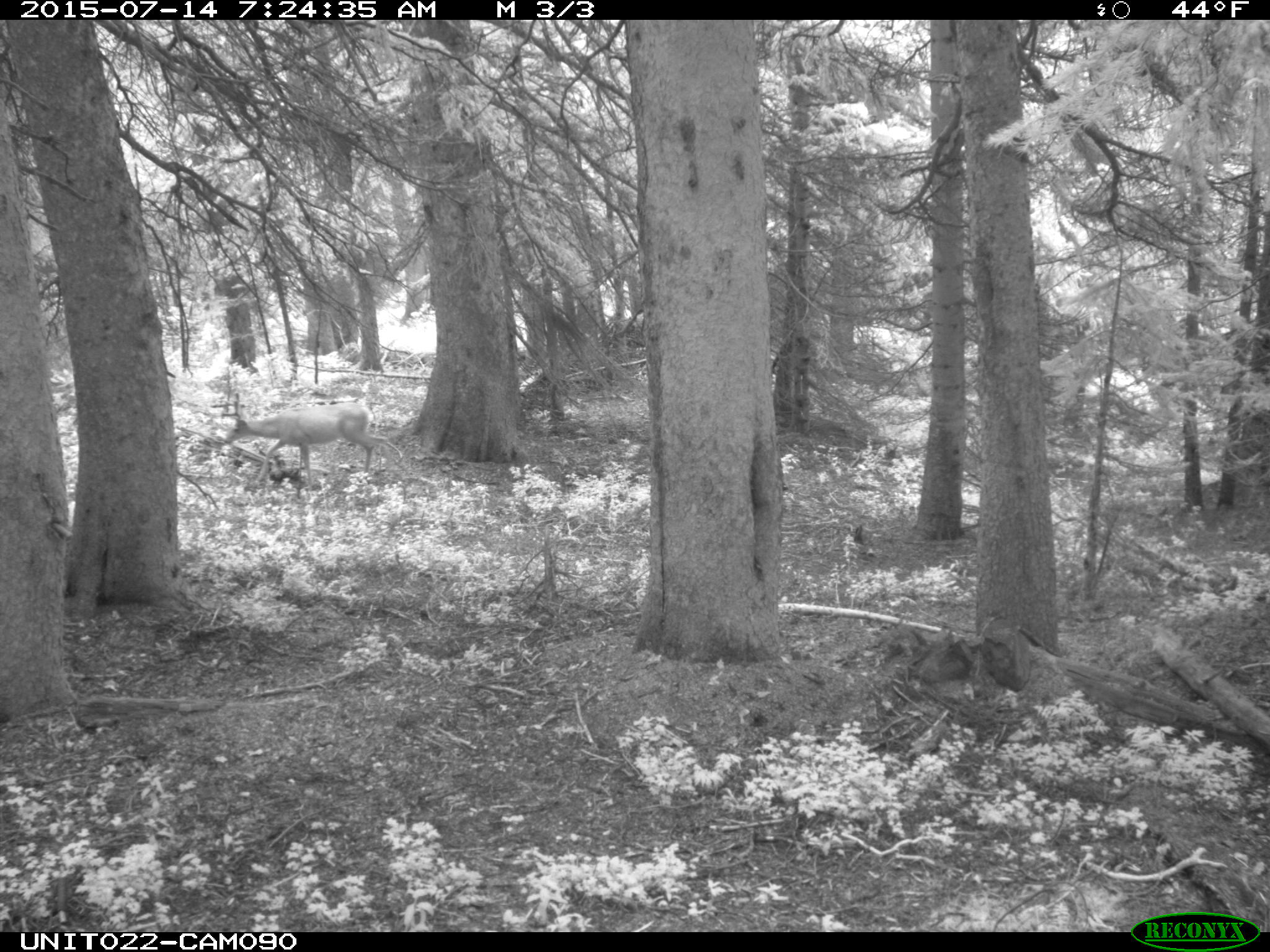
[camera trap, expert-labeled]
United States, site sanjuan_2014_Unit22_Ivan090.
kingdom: Animalia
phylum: Chordata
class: Mammalia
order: Artiodactyla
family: Cervidae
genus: Odocoileus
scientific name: Odocoileus hemionus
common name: mule deer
Odocoileus hemionus (mule deer).